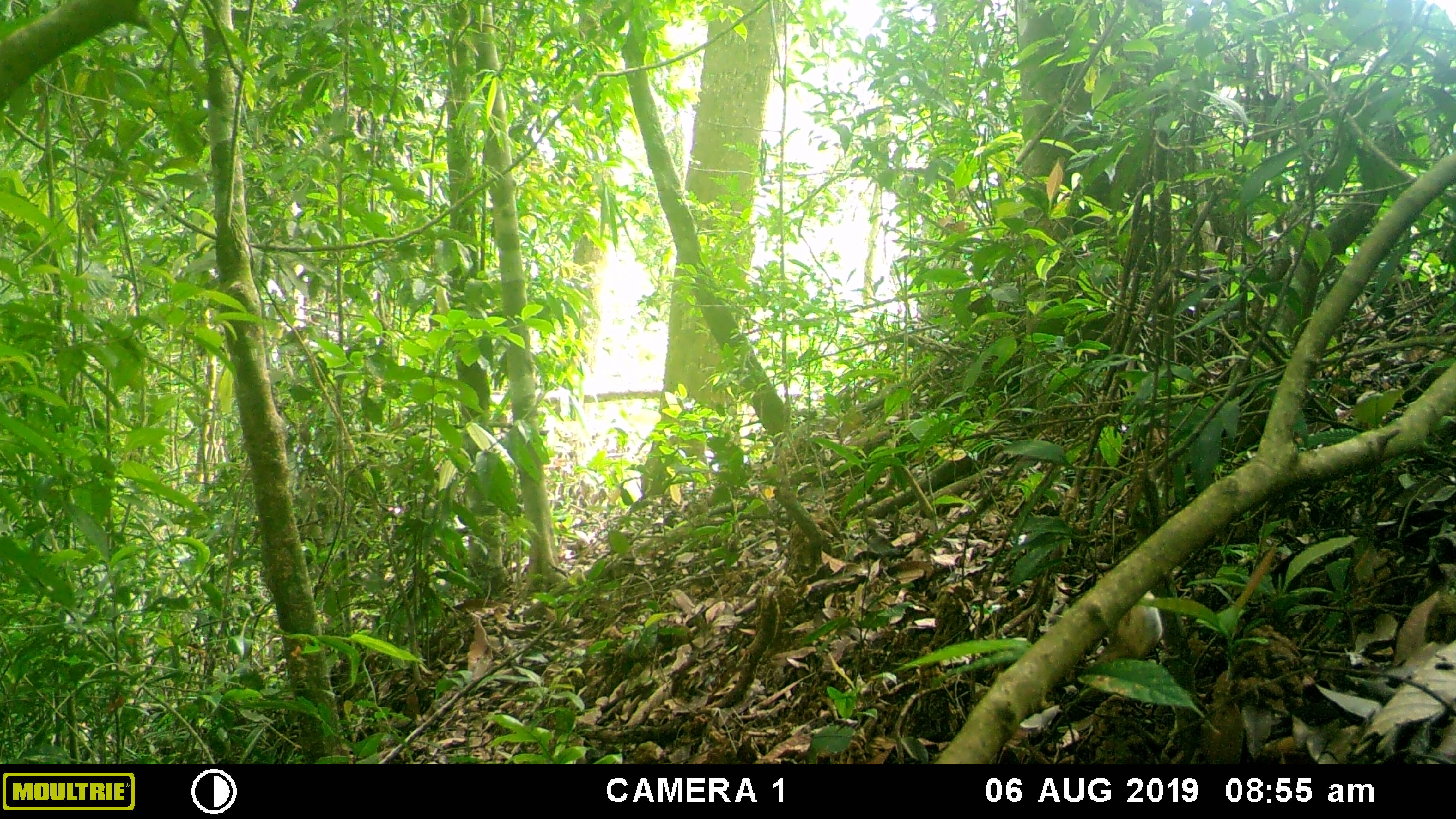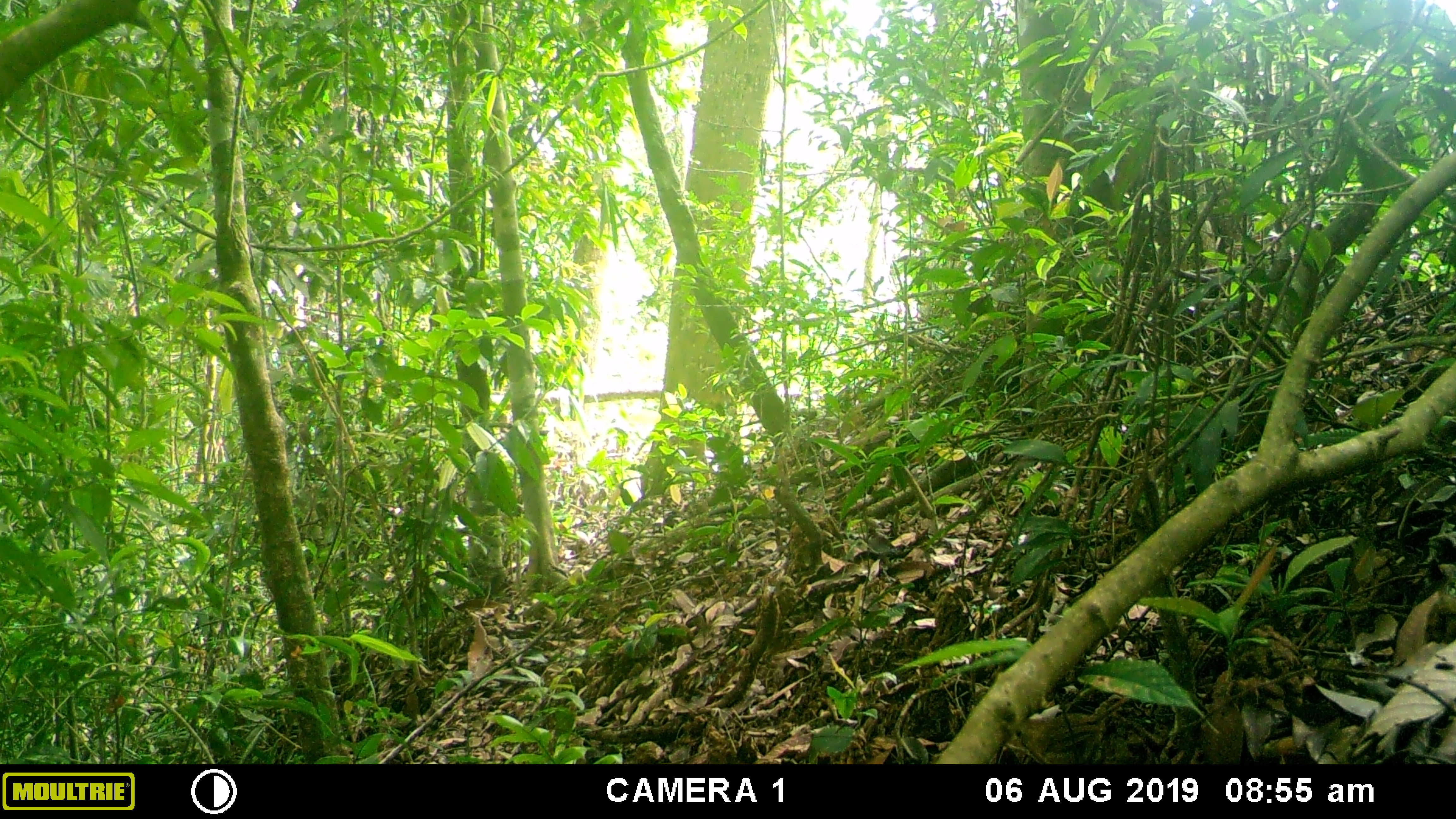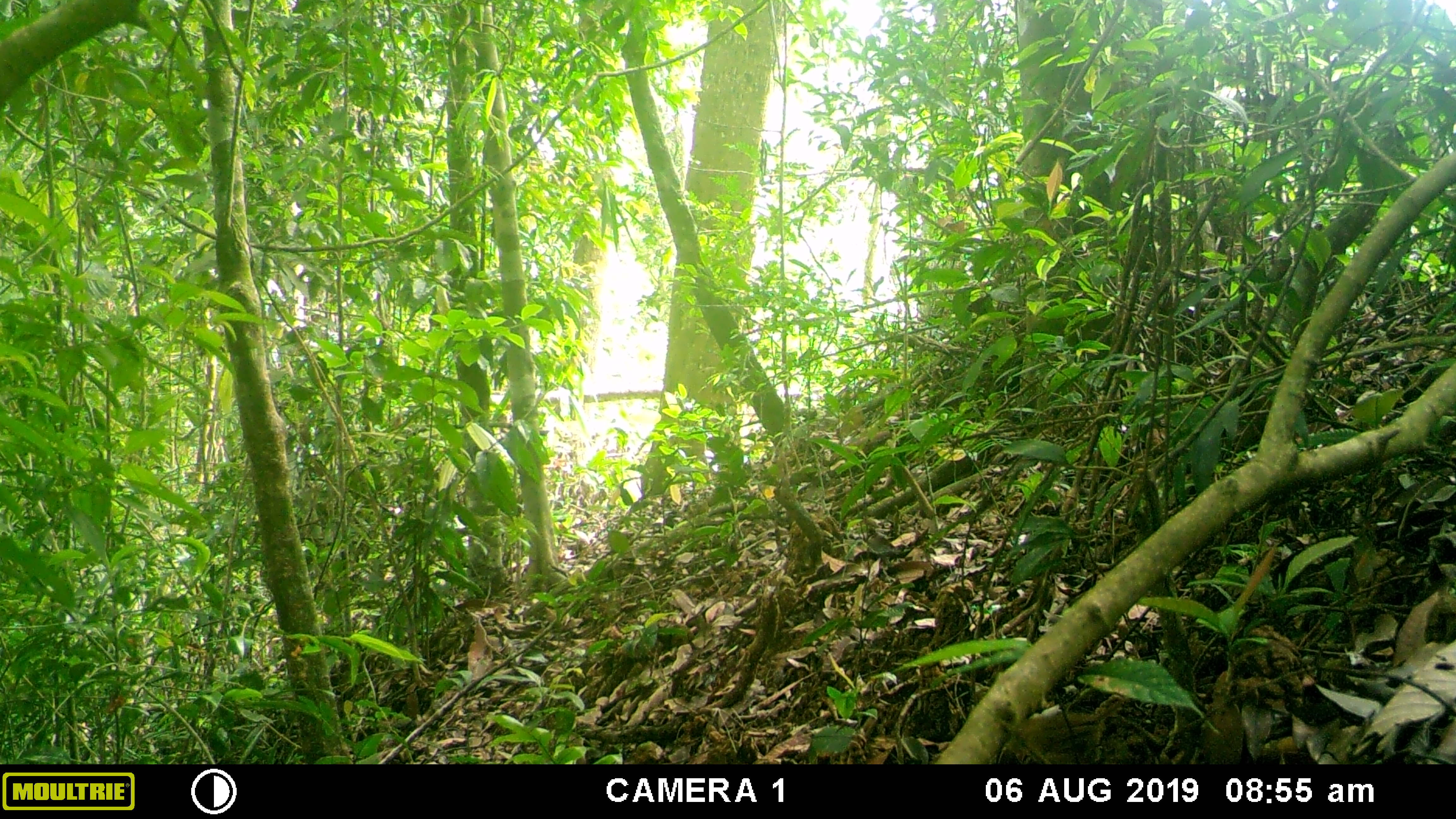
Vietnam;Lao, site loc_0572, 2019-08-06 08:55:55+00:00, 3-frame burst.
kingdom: Animalia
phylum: Chordata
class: Aves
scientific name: Aves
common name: bird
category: unidentified bird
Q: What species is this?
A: Unidentified bird (bird) (Aves).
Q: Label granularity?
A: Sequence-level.